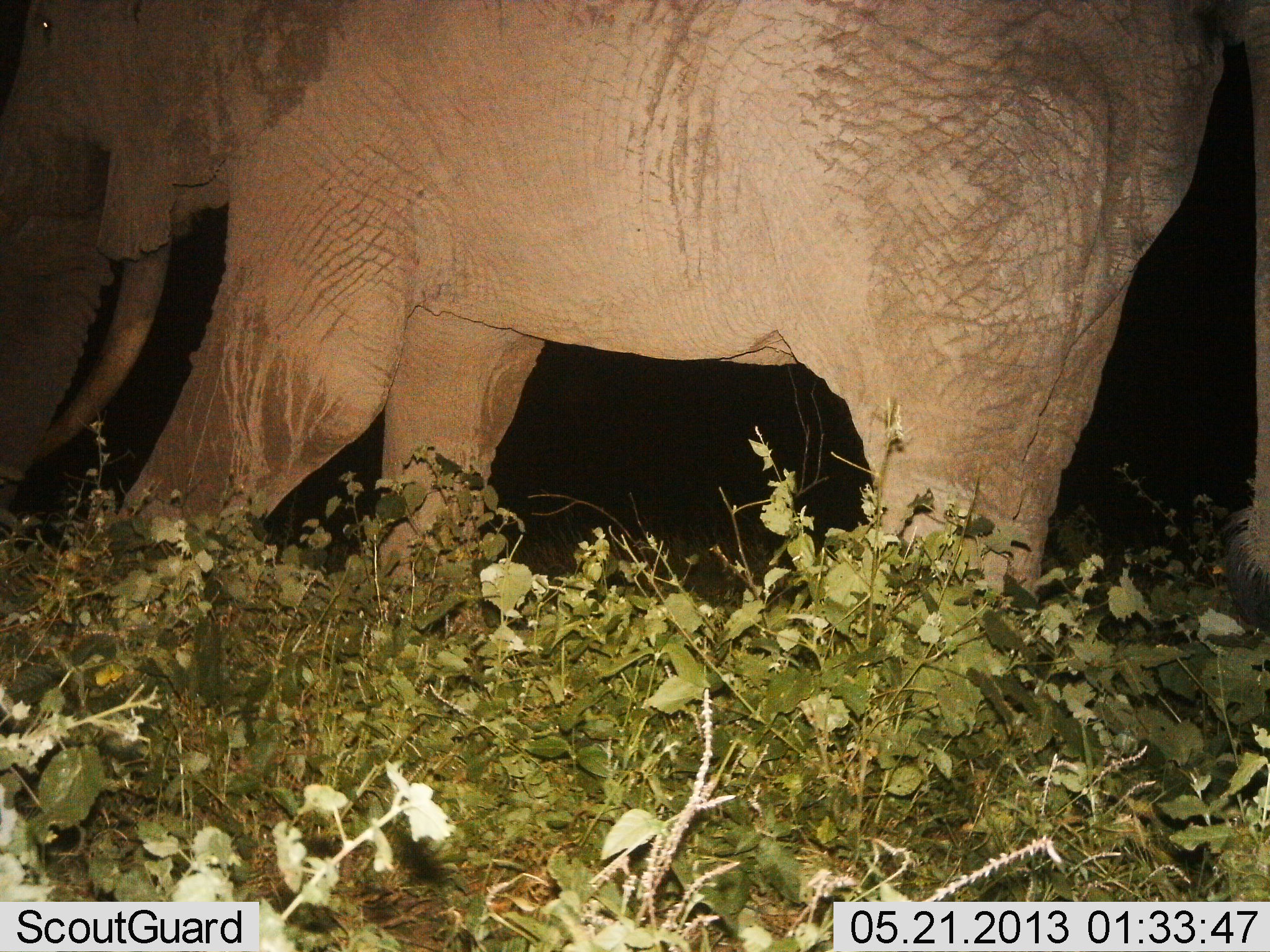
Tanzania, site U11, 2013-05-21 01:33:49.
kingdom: Animalia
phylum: Chordata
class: Mammalia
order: Proboscidea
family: Elephantidae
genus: Loxodonta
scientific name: Loxodonta africana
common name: african bush elephant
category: elephant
Elephant (african bush elephant) (Loxodonta africana), count 1. Behavior (volunteer vote fractions): standing 30%, resting 0%, moving 50%, interacting 0%. Young present (vote fraction): 0%. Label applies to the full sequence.